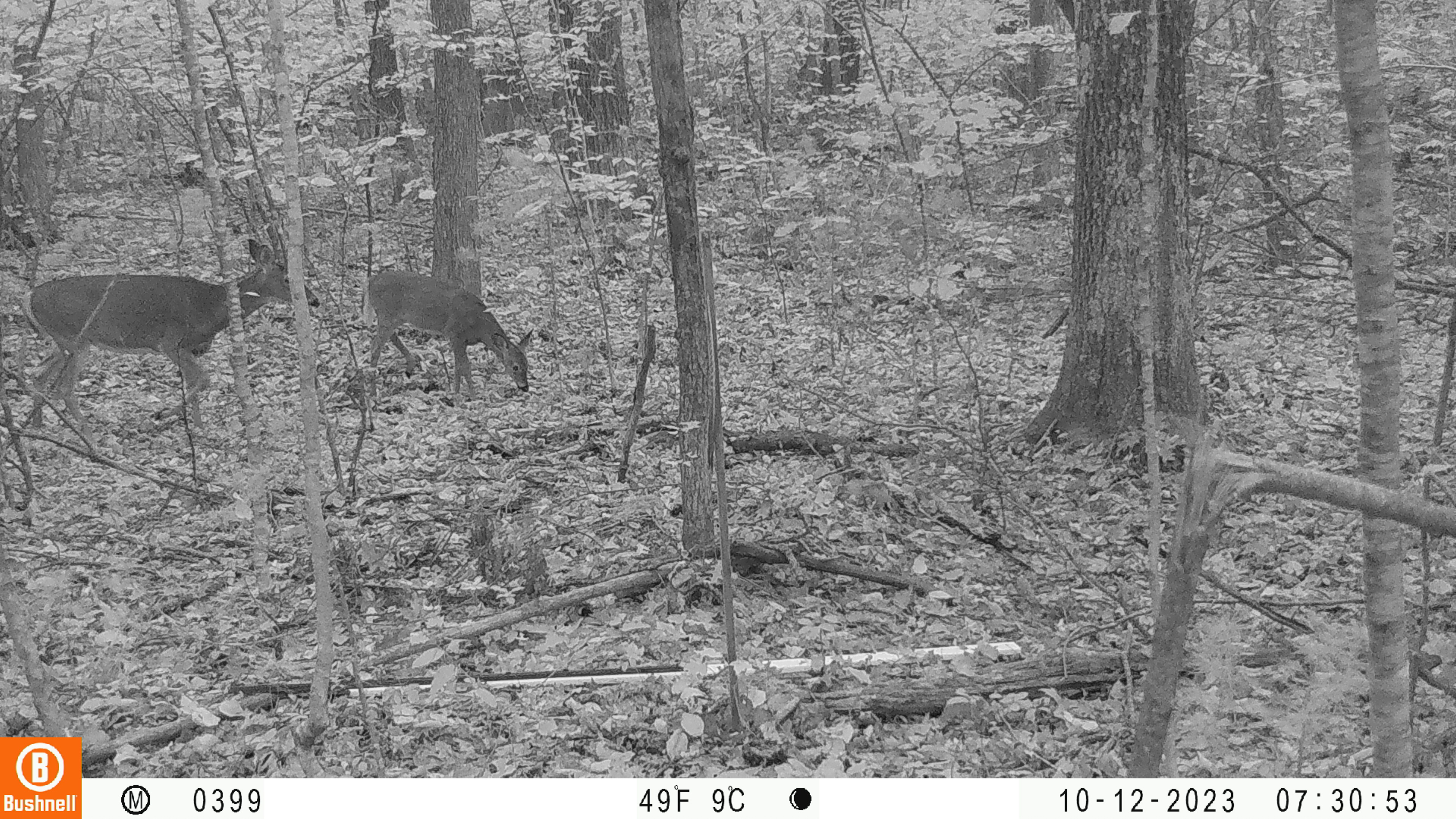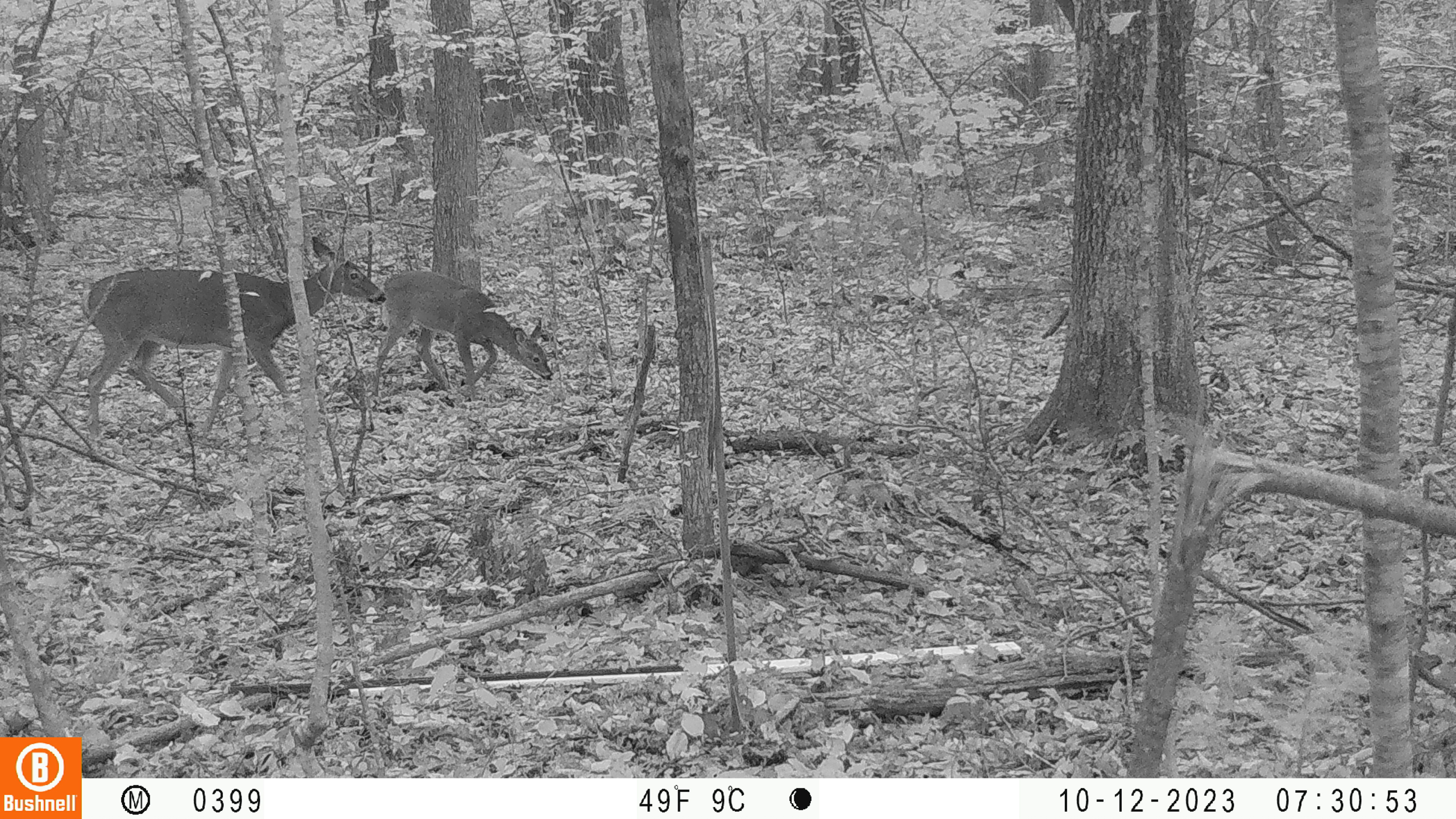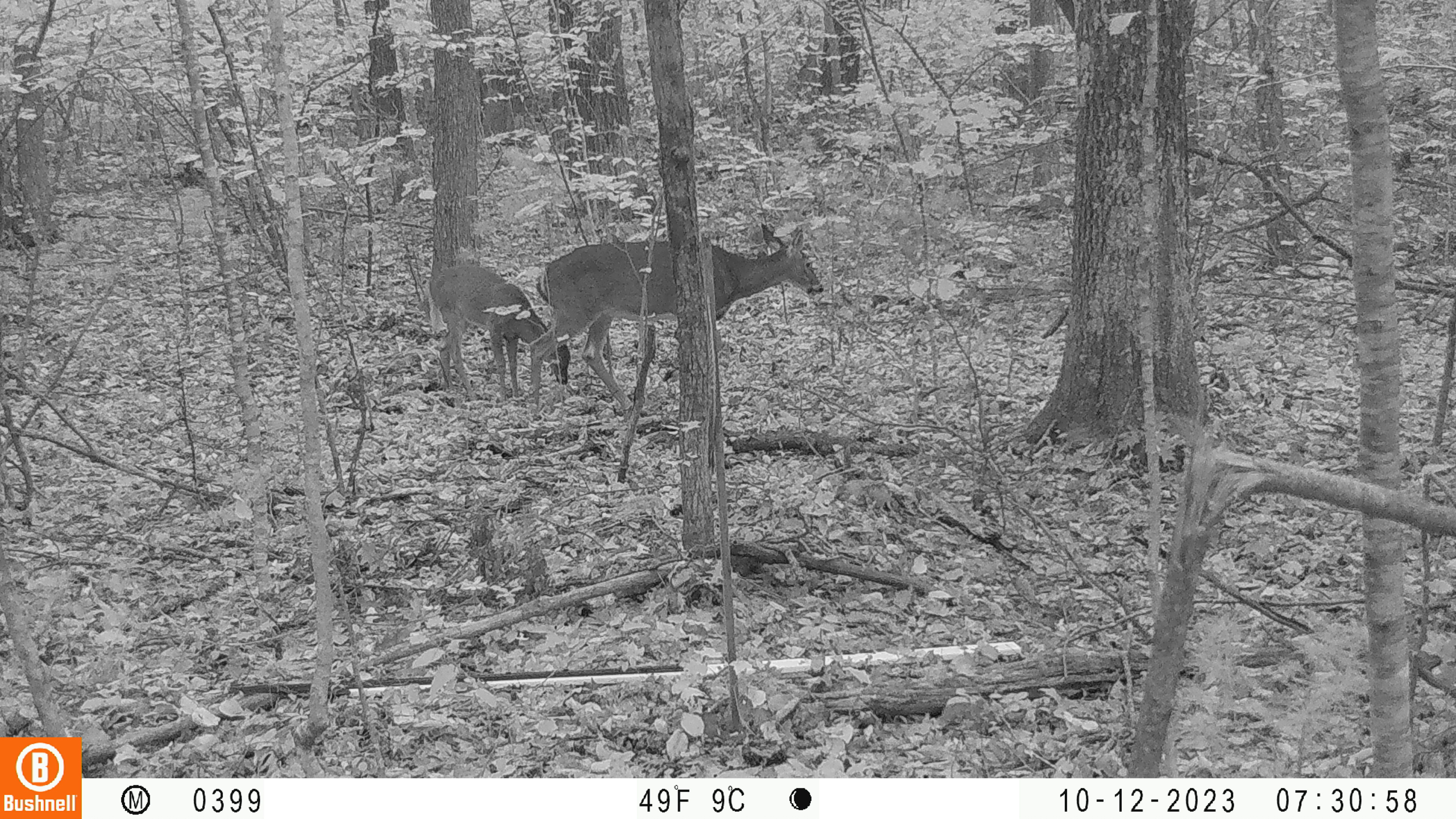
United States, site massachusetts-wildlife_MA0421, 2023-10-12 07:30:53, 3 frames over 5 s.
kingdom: Animalia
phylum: Chordata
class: Mammalia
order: Artiodactyla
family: Cervidae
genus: Odocoileus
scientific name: Odocoileus virginianus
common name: white-tailed deer